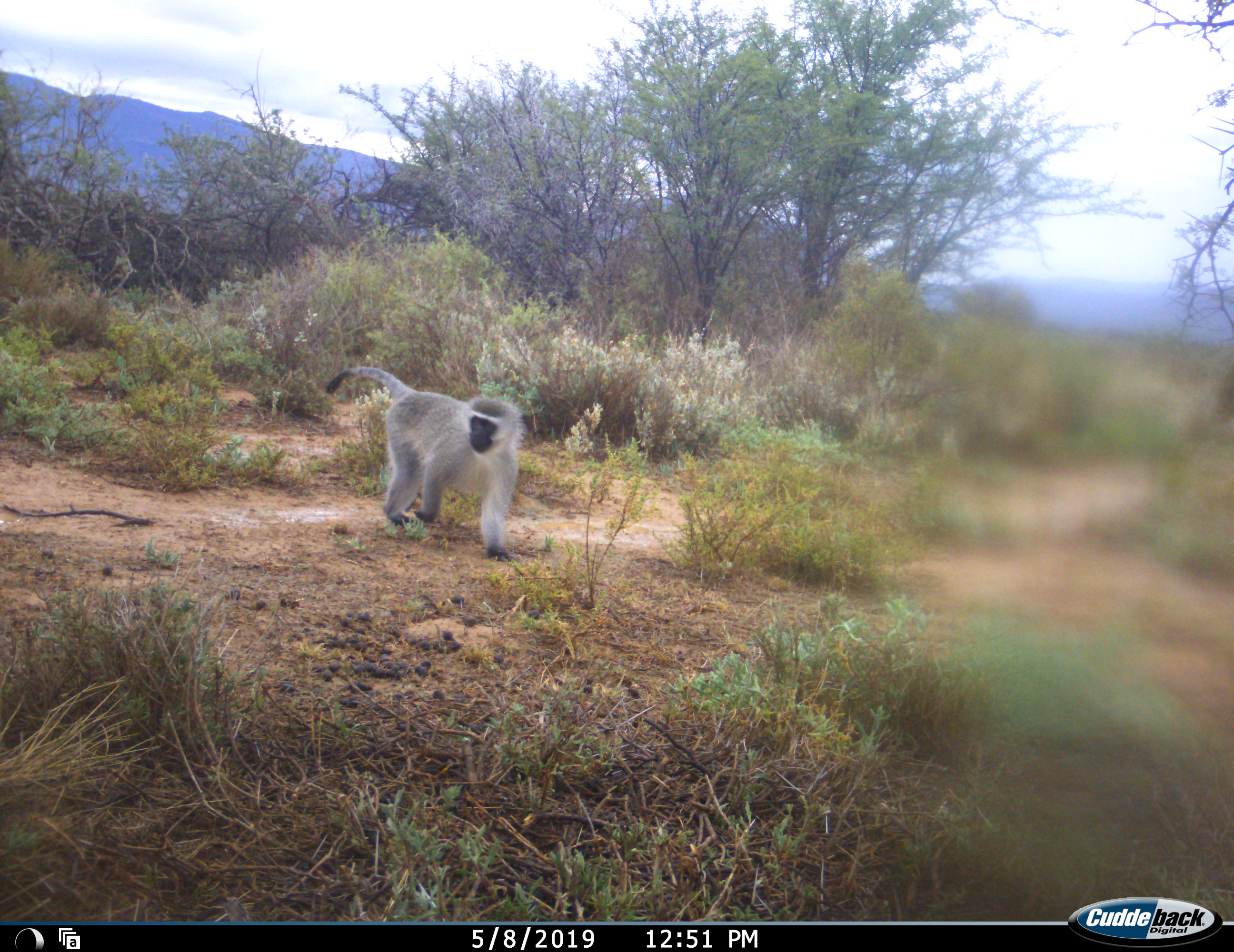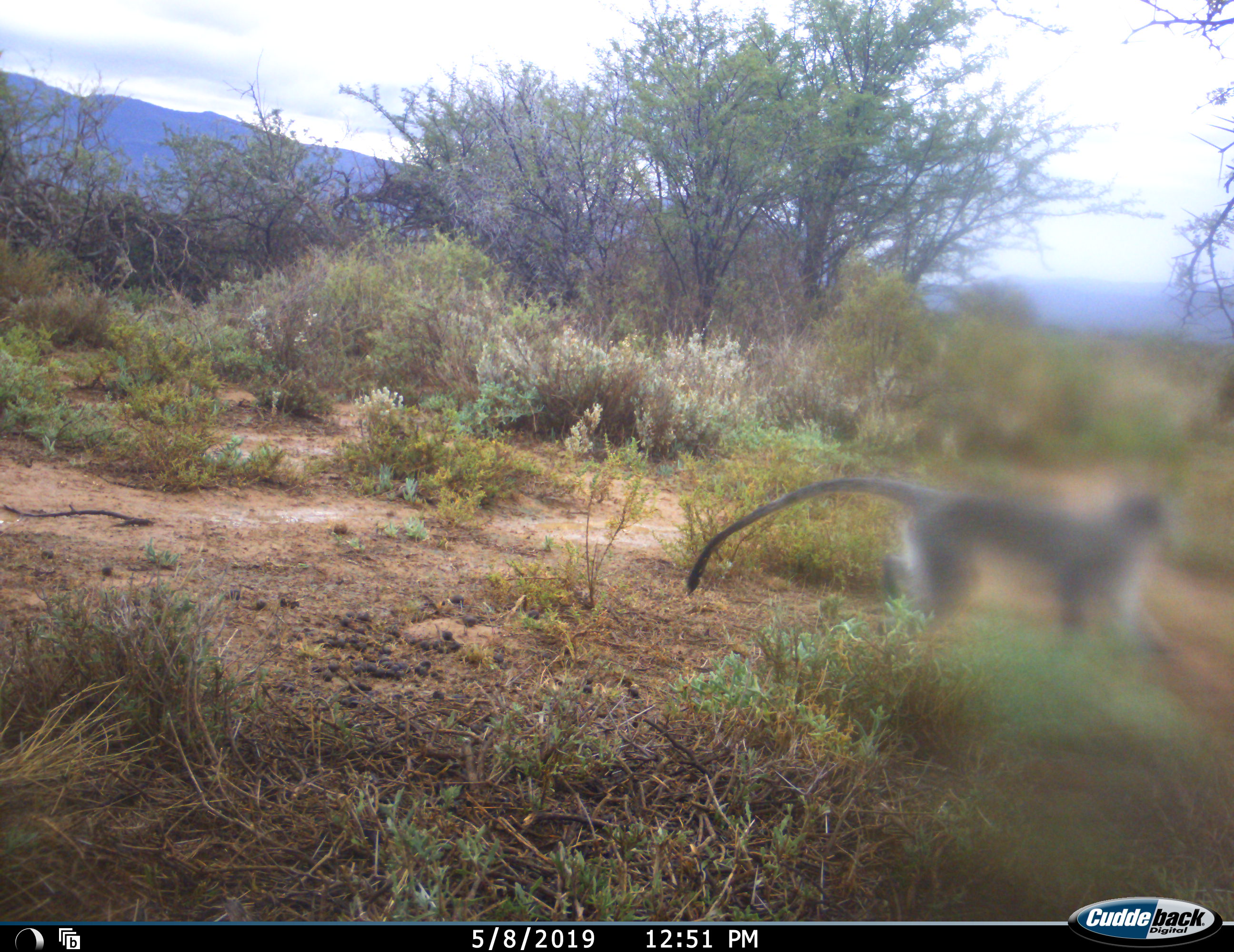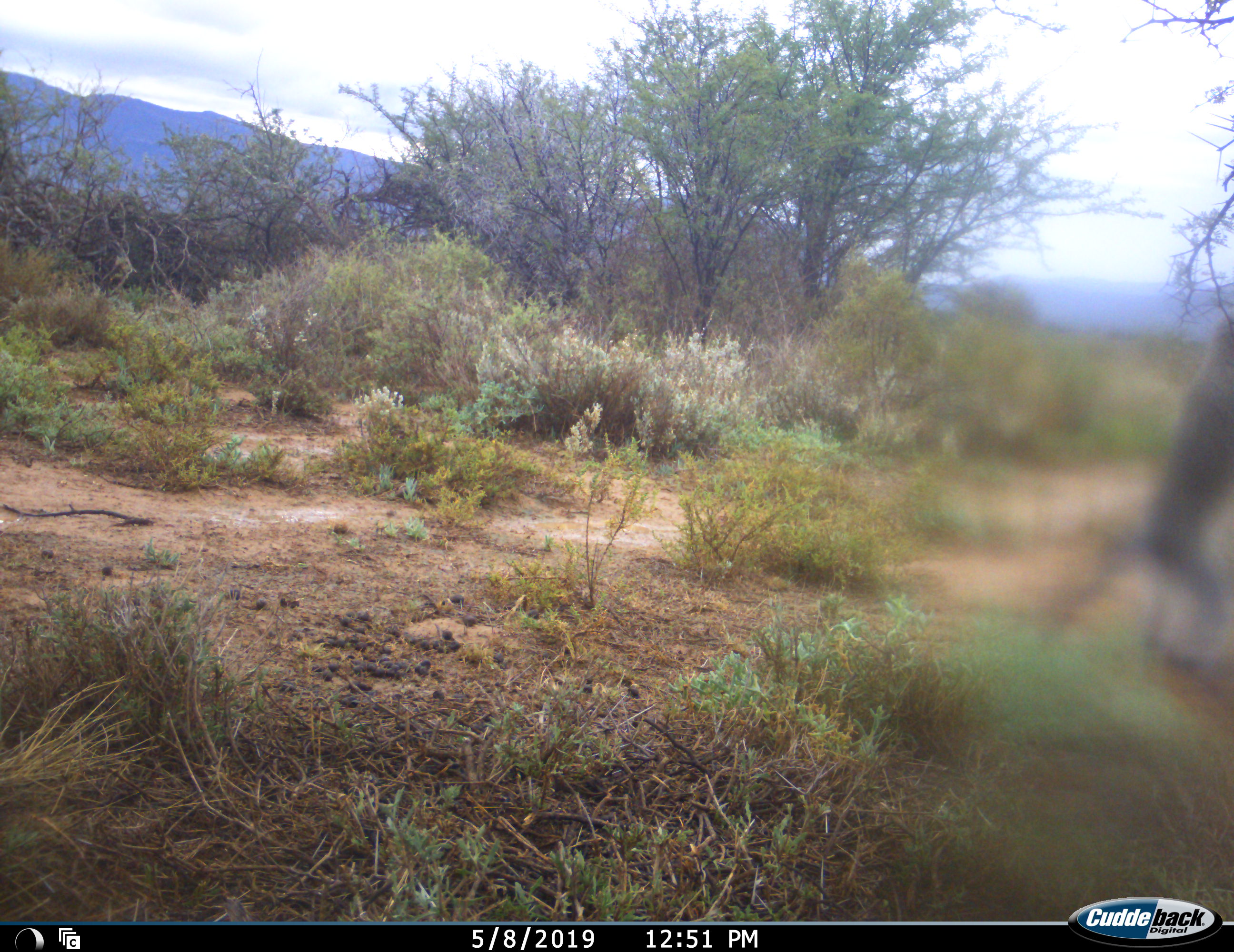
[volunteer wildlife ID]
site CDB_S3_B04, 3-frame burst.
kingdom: Animalia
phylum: Chordata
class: Mammalia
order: Primates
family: Cercopithecidae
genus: Chlorocebus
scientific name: Chlorocebus pygerythrus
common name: vervet monkey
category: monkeyvervet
Monkeyvervet (vervet monkey) (Chlorocebus pygerythrus), count 1. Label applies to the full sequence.